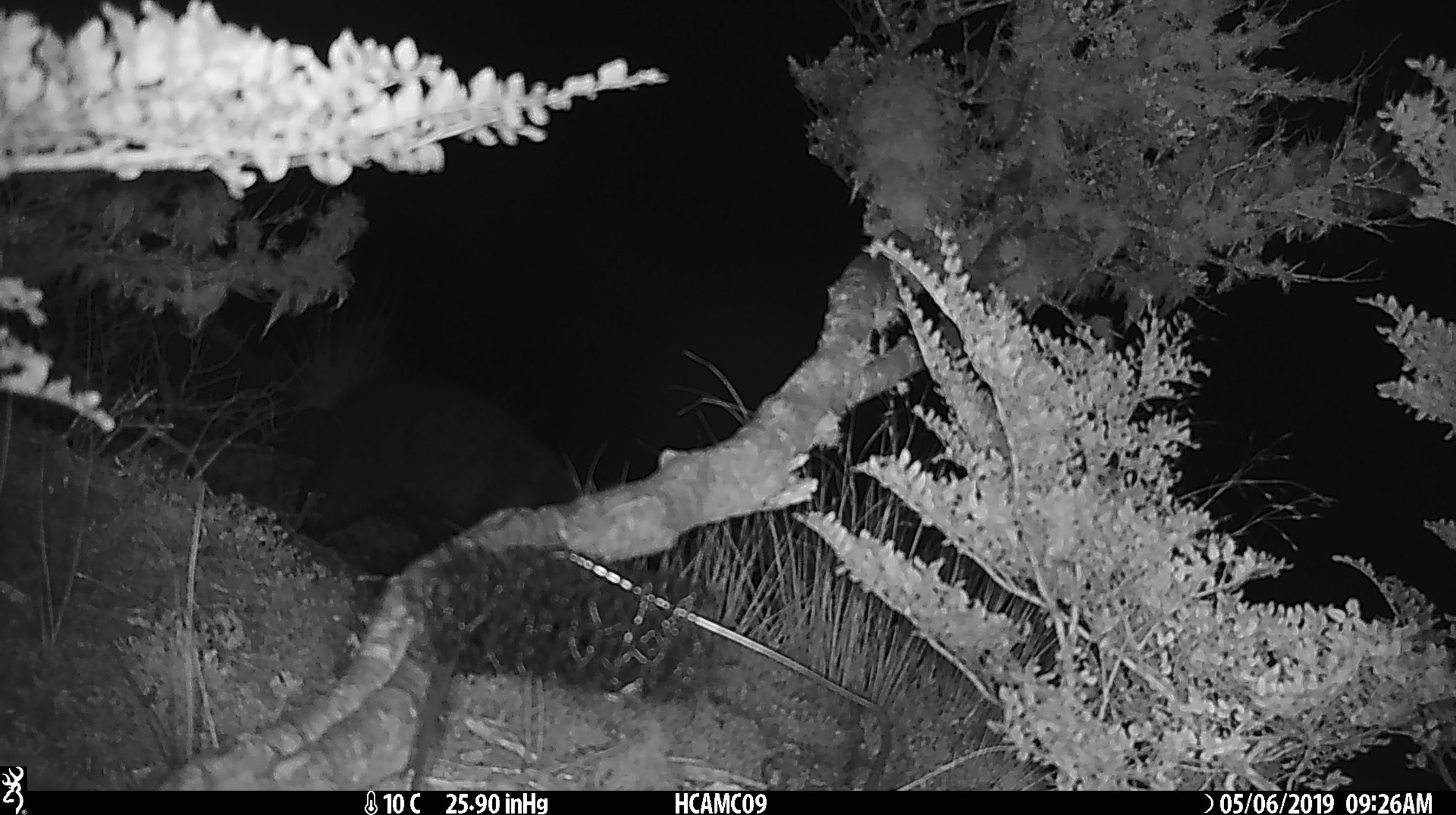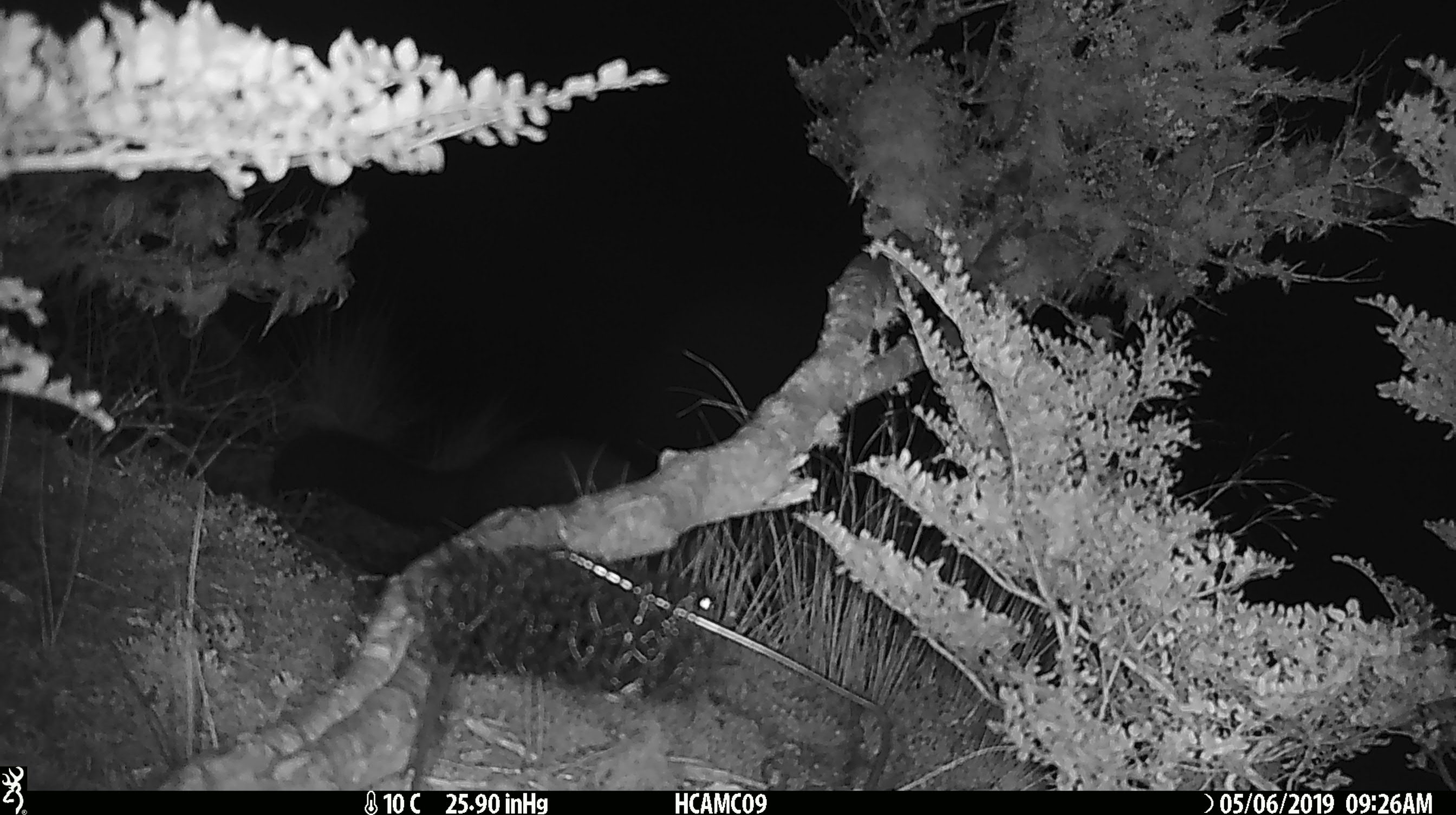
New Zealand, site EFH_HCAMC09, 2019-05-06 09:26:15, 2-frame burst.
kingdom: Animalia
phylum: Chordata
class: Mammalia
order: Diprotodontia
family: Phalangeridae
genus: Trichosurus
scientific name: Trichosurus vulpecula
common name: common brushtail possum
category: possum